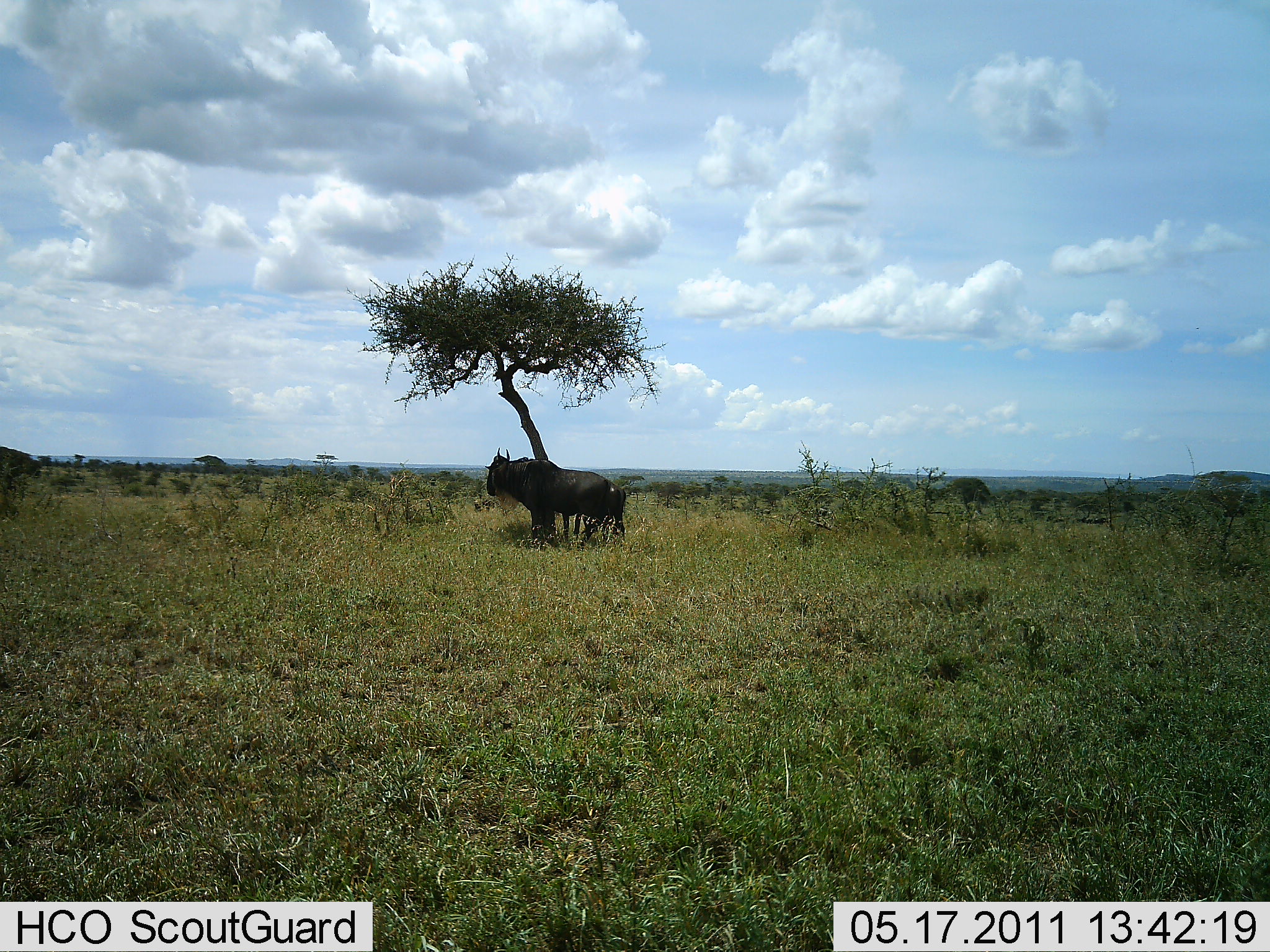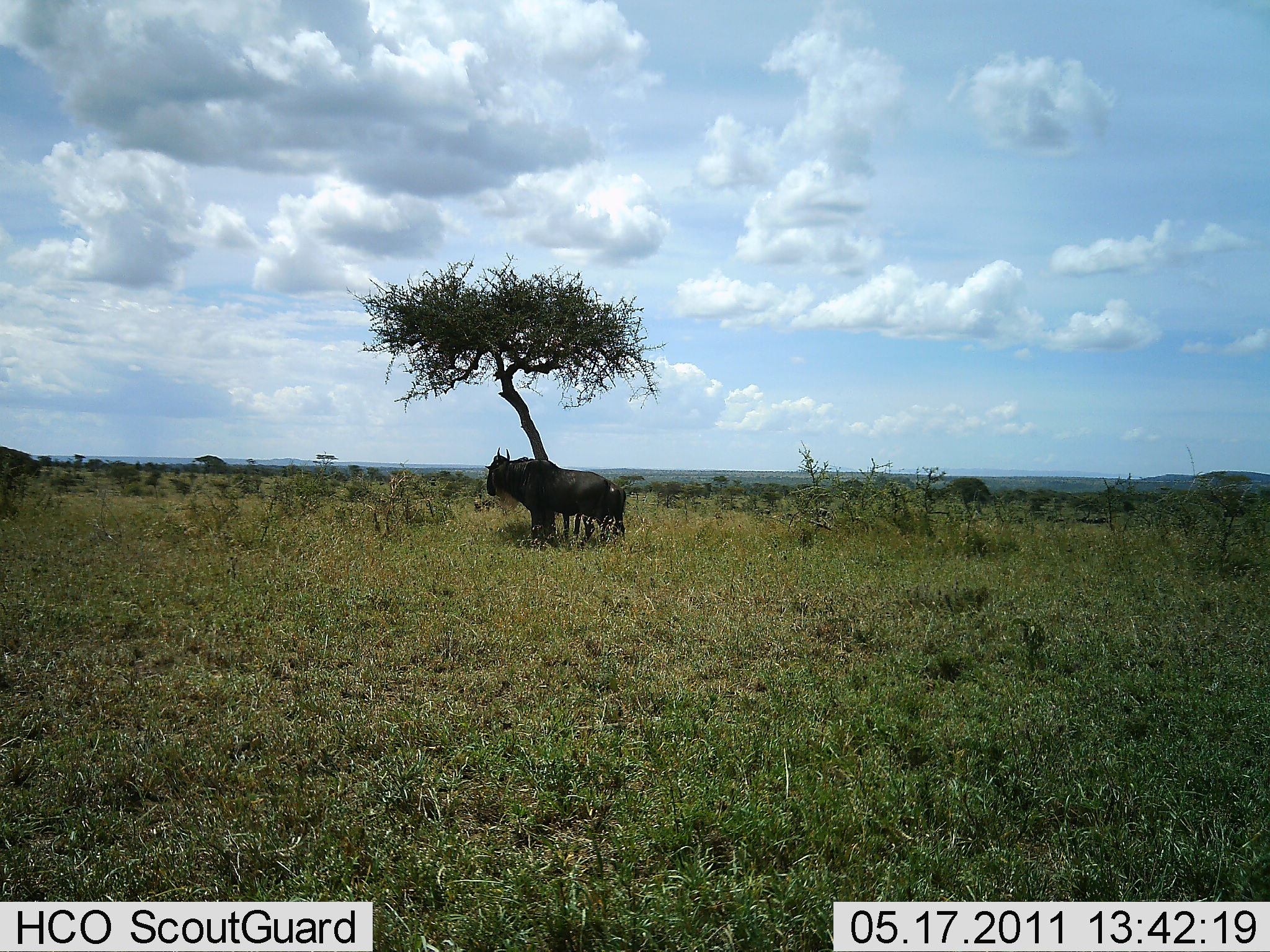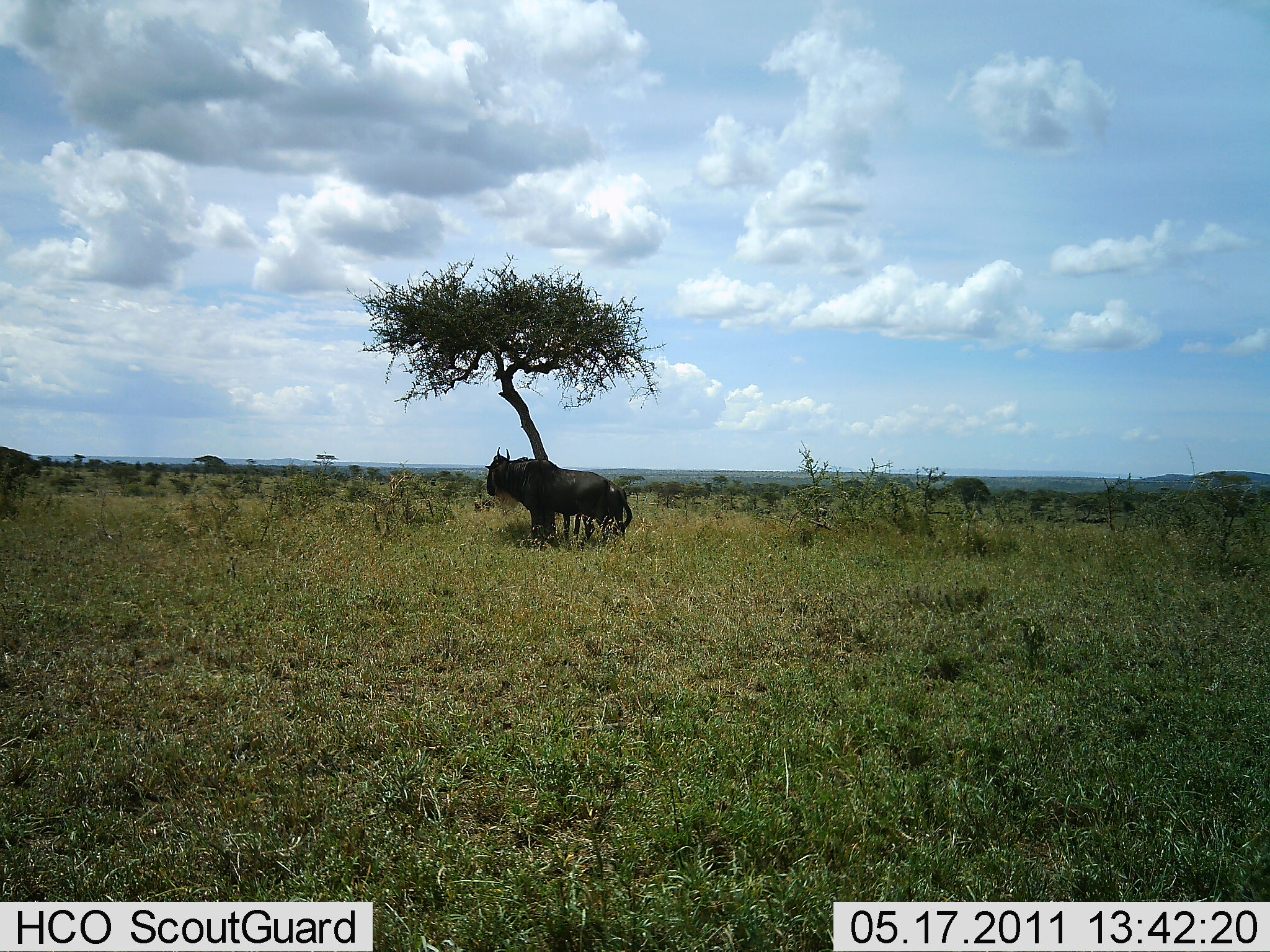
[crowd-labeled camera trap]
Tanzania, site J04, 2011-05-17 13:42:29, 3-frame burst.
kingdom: Animalia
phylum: Chordata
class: Mammalia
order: Artiodactyla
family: Bovidae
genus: Connochaetes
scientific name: Connochaetes taurinus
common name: blue wildebeest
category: wildebeest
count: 1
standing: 91%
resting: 9%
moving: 0%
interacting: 0%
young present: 0%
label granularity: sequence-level